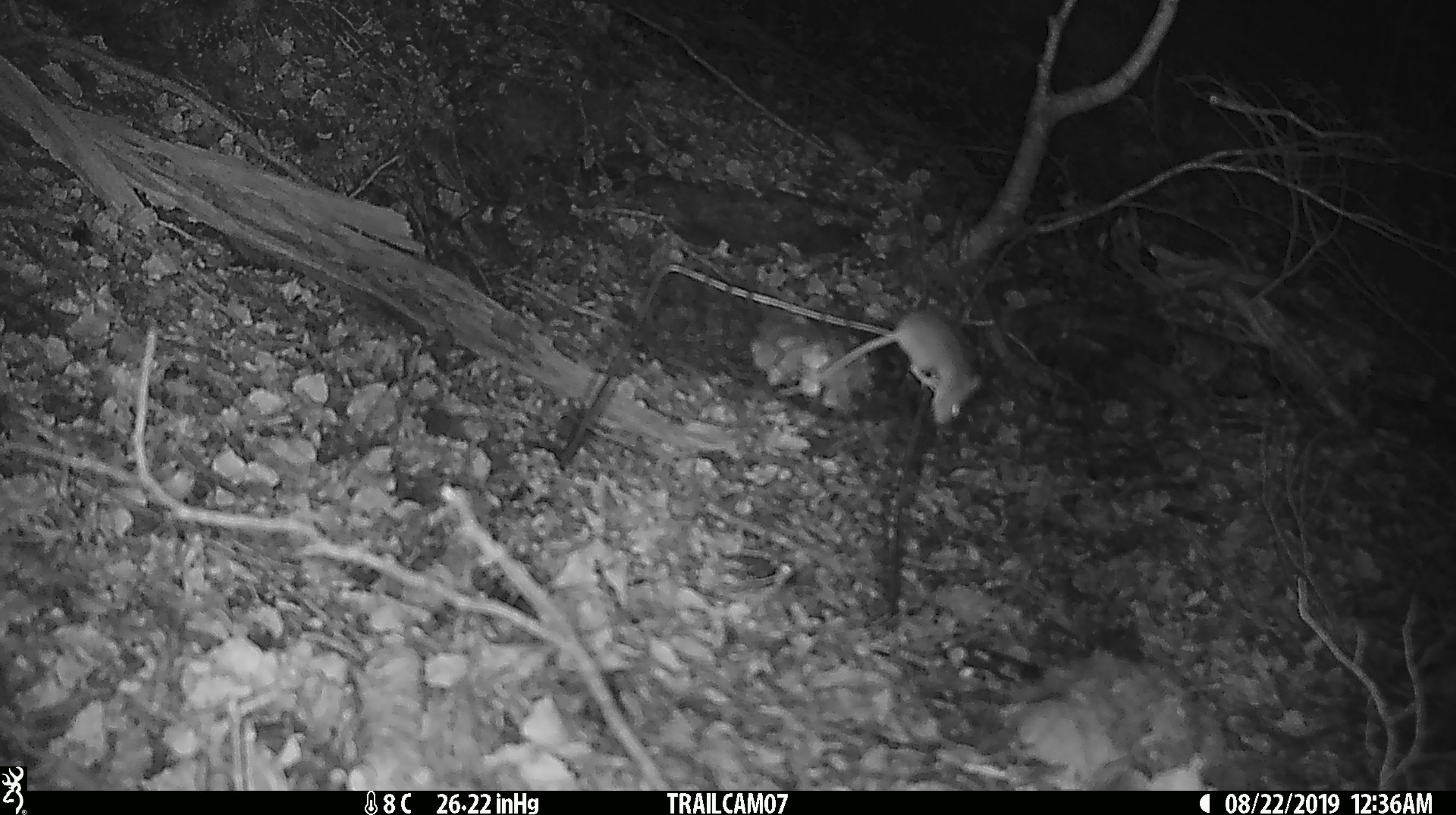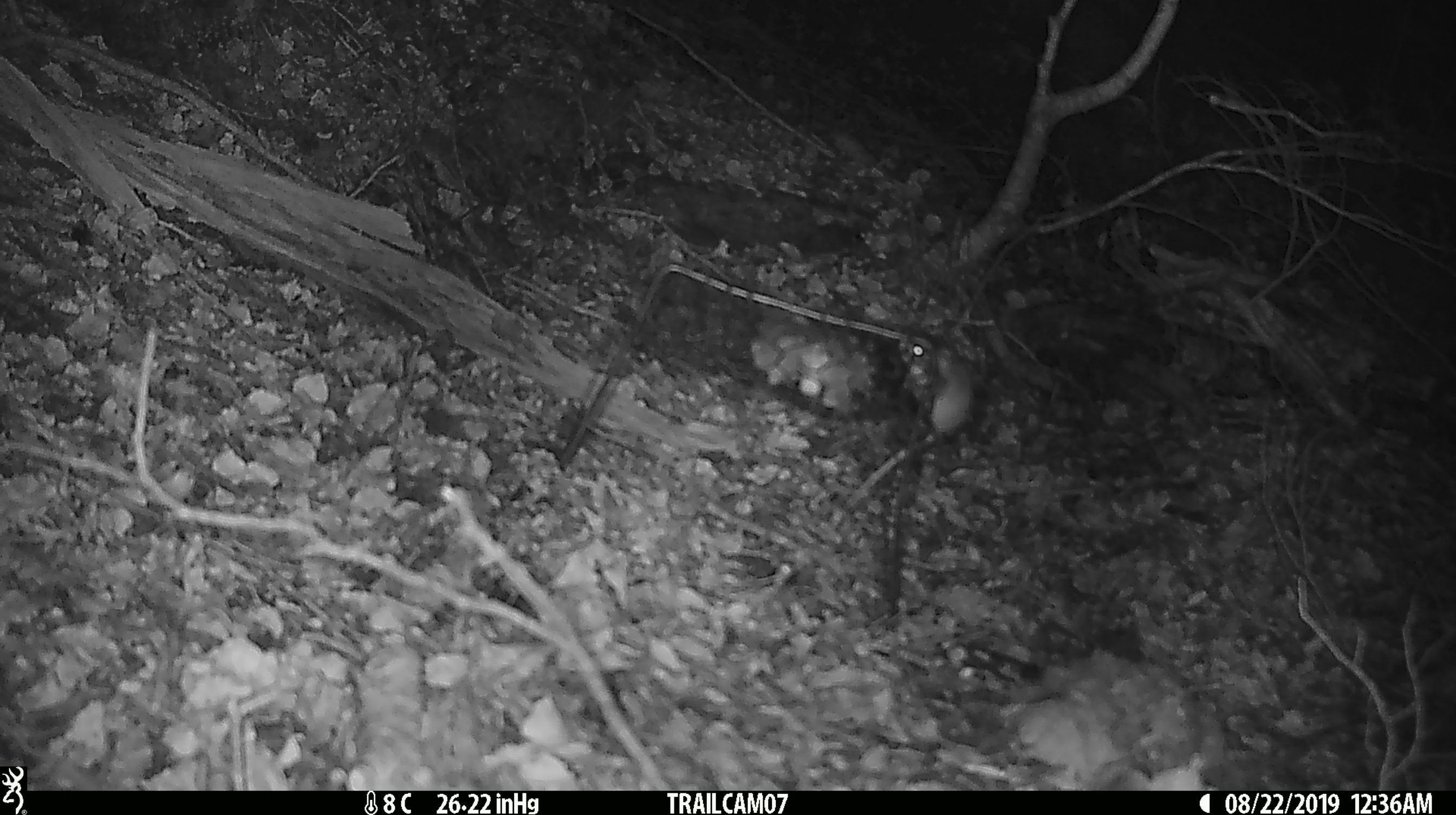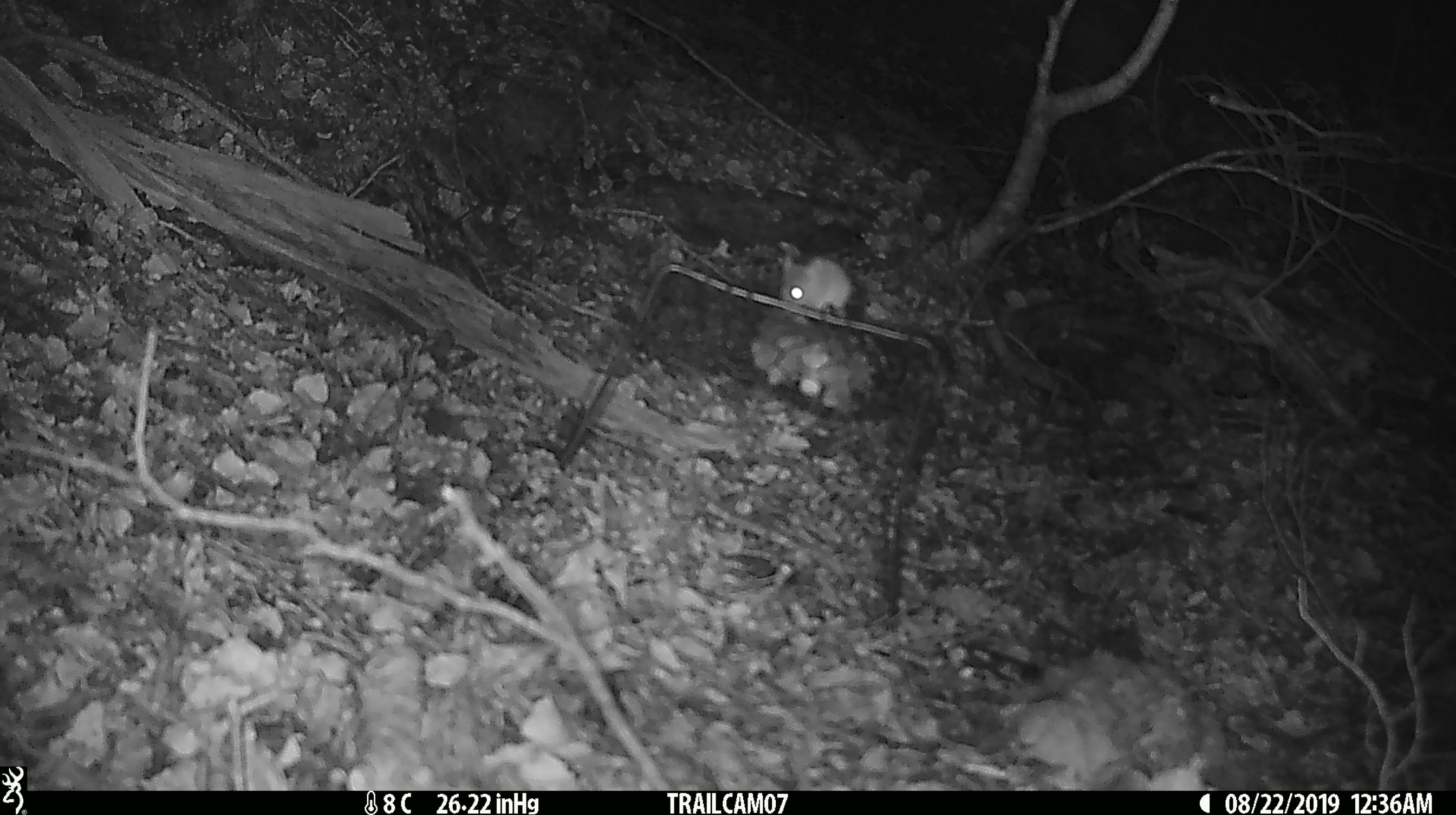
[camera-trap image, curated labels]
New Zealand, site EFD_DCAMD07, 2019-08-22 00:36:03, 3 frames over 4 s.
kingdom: Animalia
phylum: Chordata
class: Mammalia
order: Rodentia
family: Muridae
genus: Mus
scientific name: Mus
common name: mouse